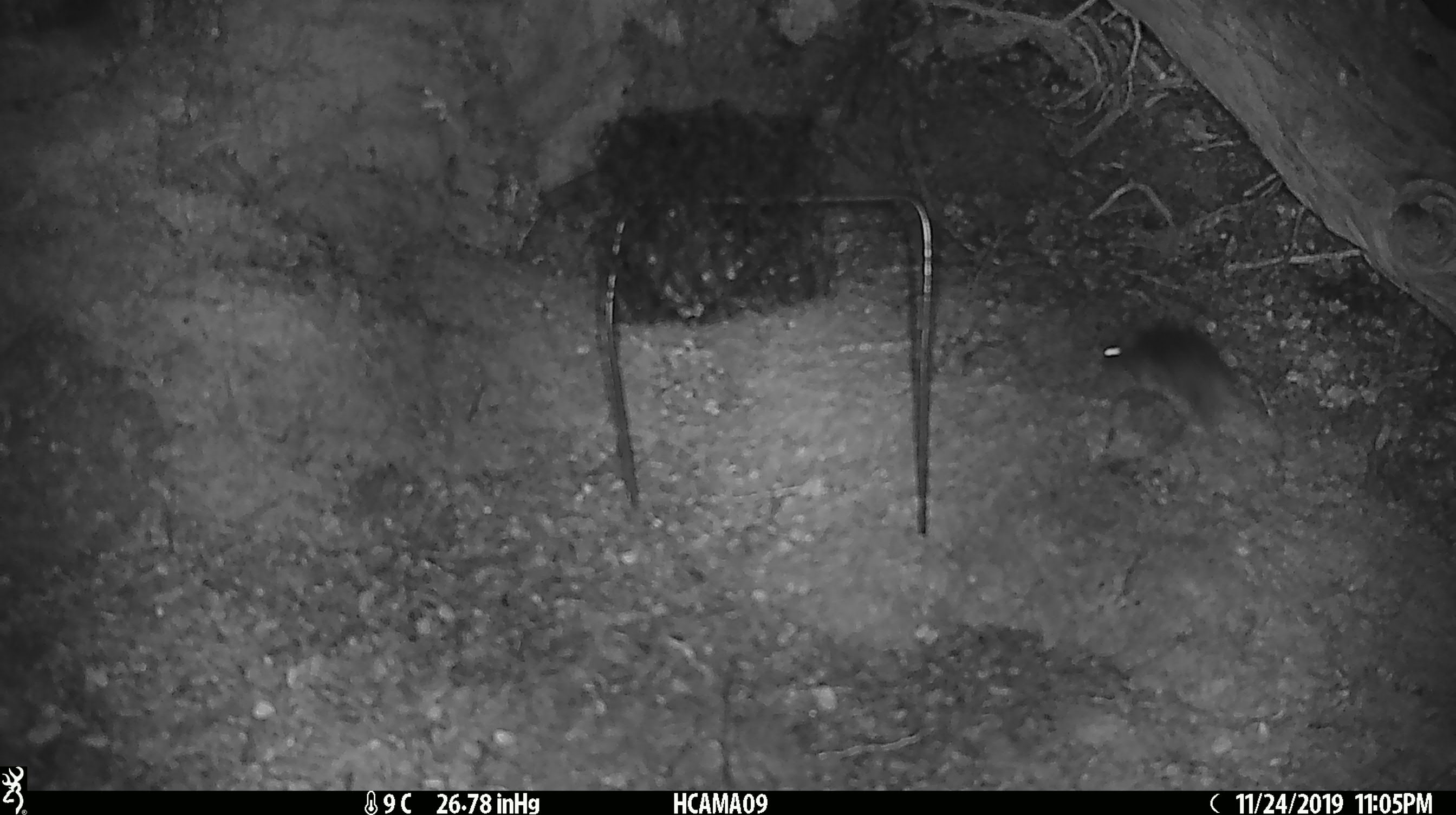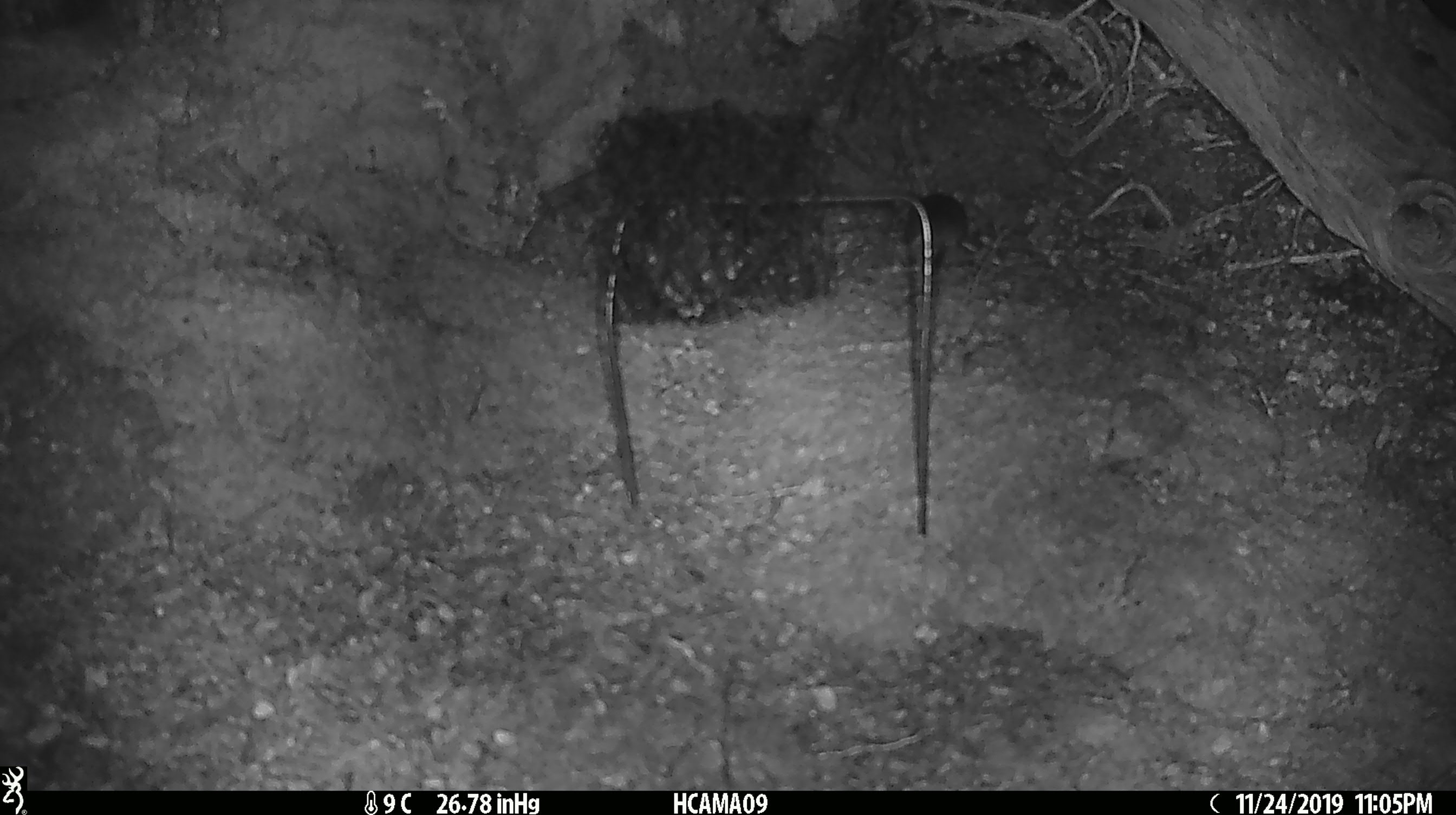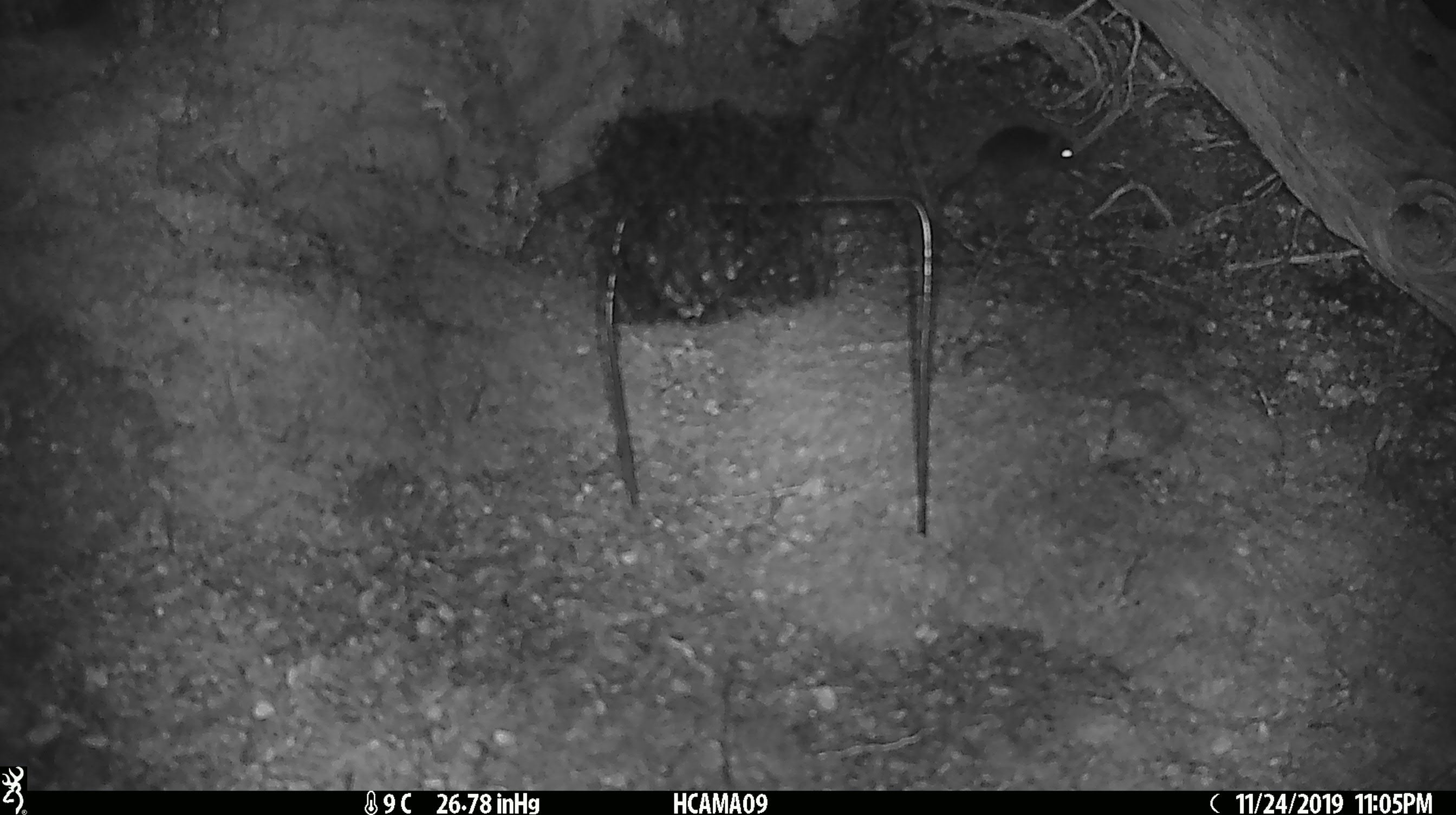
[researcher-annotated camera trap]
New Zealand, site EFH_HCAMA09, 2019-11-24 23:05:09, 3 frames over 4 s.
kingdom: Animalia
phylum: Chordata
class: Mammalia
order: Rodentia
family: Muridae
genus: Mus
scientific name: Mus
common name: mouse